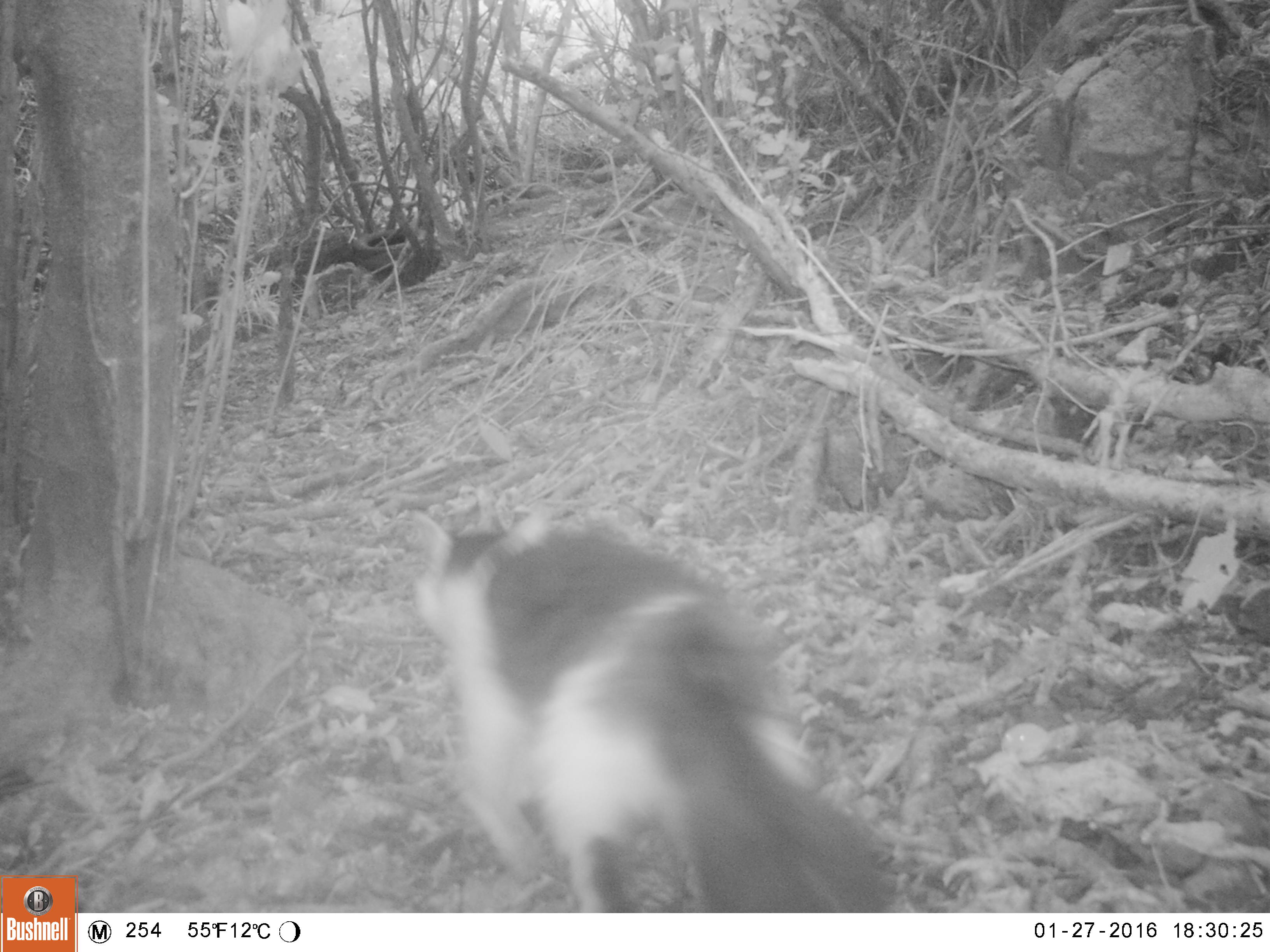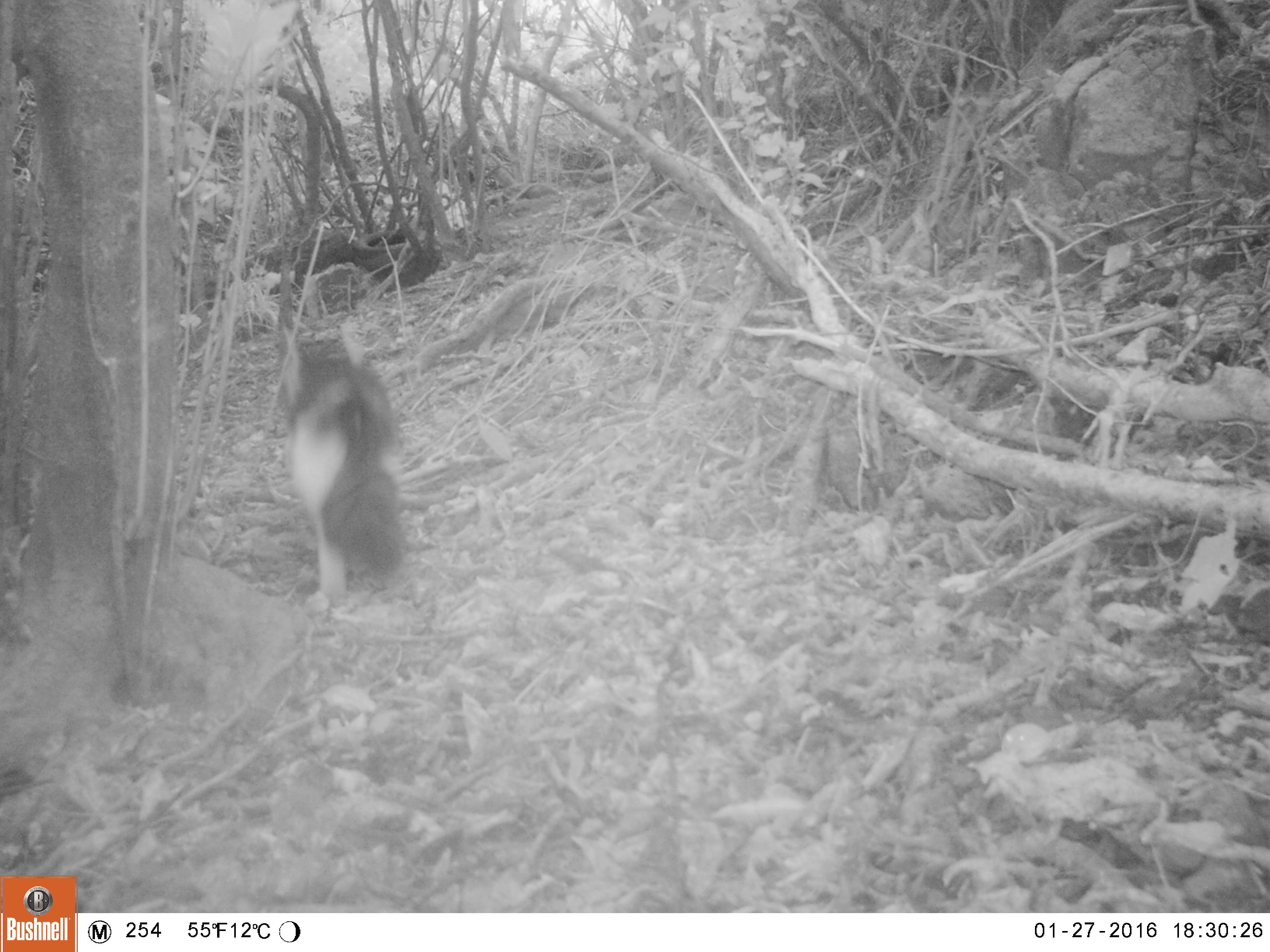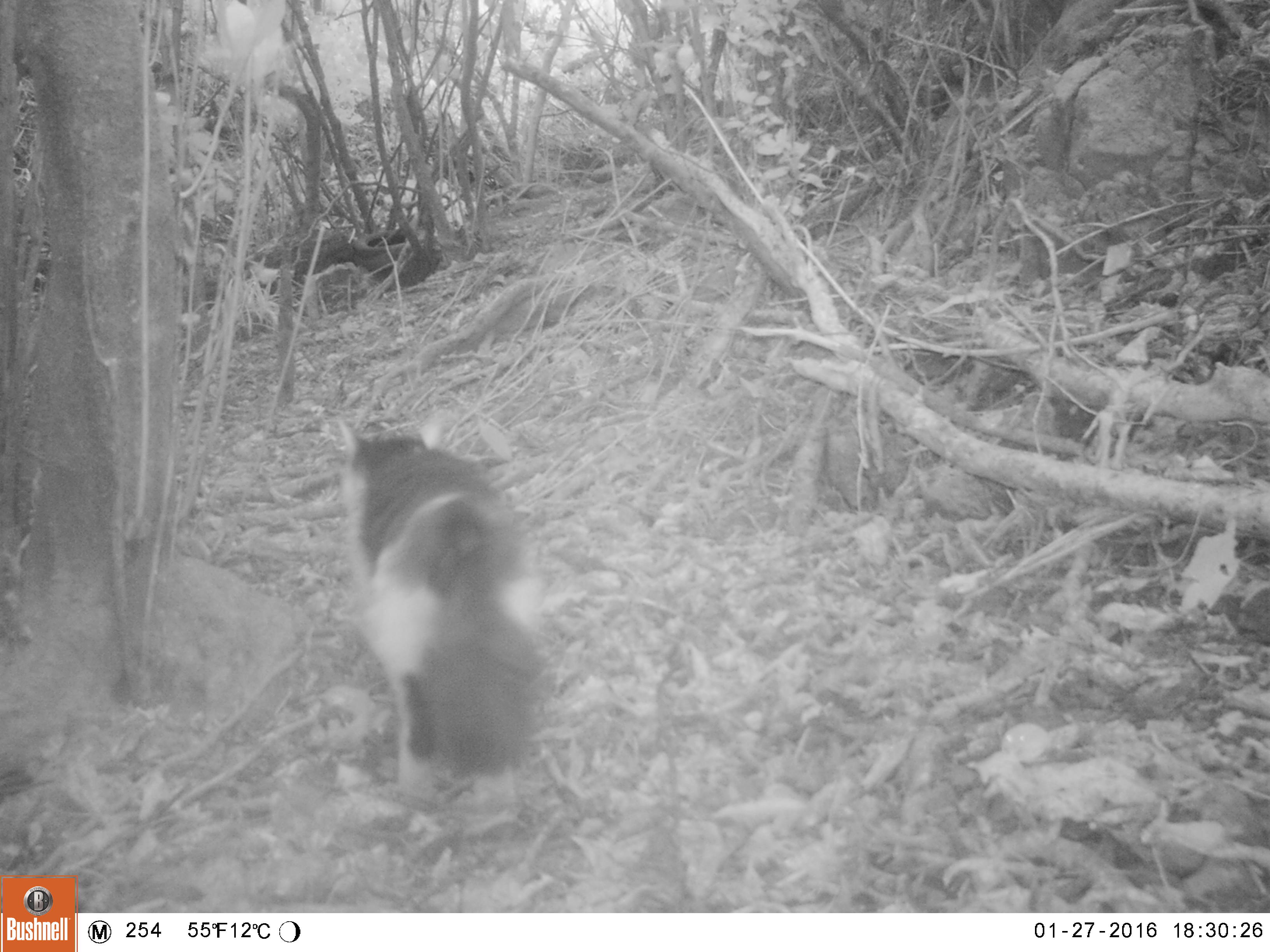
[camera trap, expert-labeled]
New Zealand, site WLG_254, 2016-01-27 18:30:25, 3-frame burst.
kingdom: Animalia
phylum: Chordata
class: Mammalia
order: Carnivora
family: Felidae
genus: Felis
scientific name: Felis catus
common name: domestic cat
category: cat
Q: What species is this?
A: Cat (domestic cat) (Felis catus).